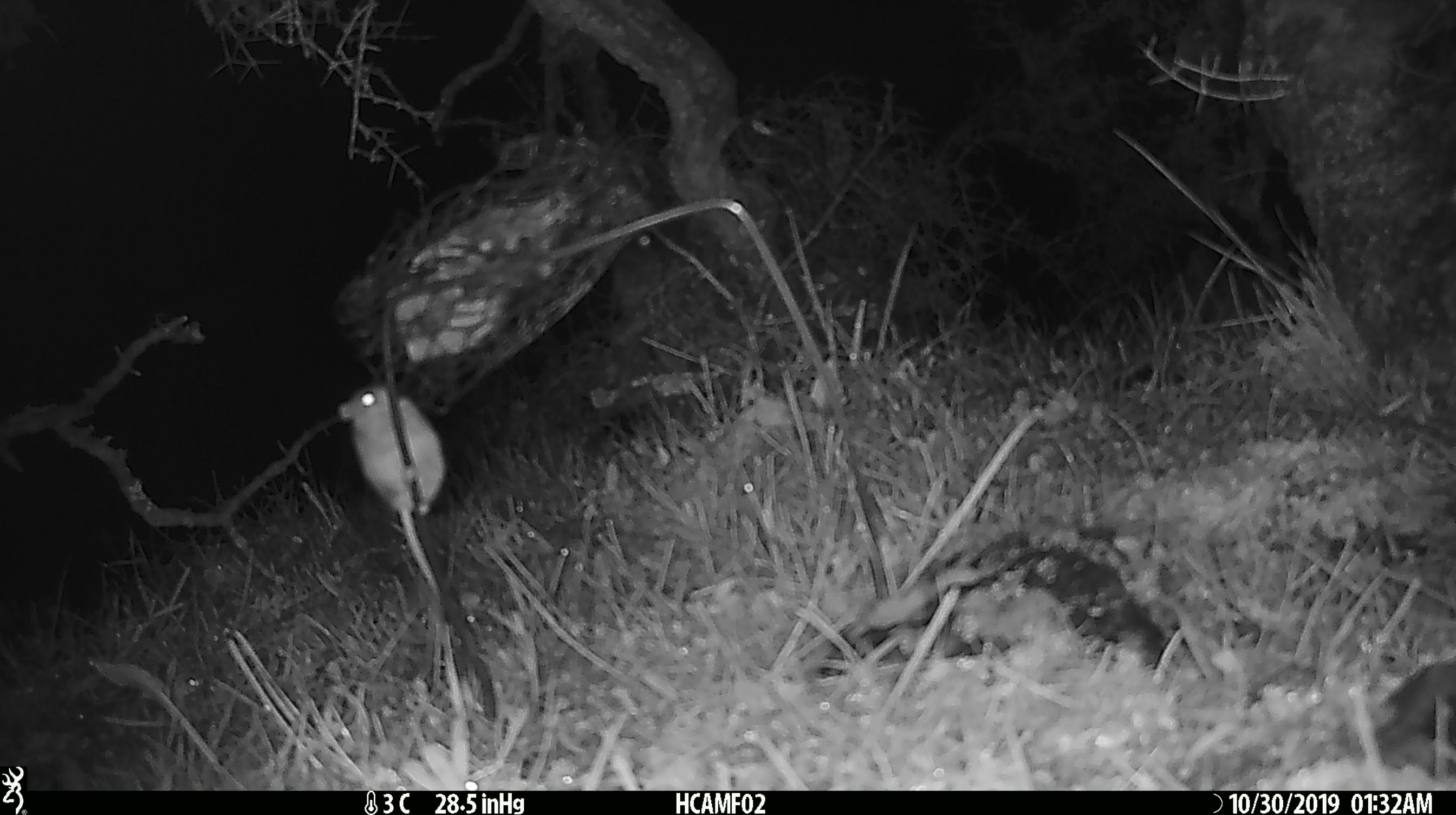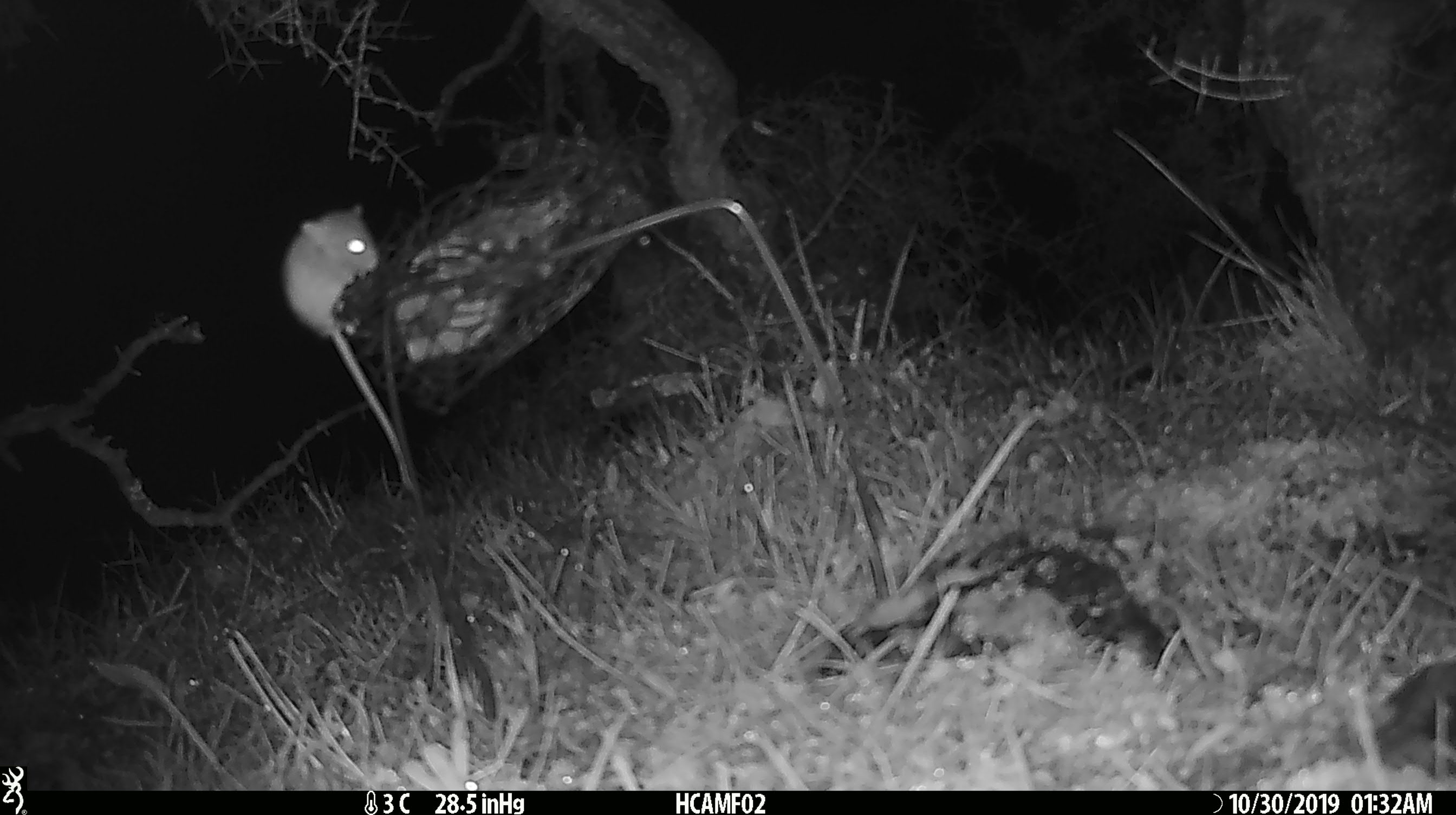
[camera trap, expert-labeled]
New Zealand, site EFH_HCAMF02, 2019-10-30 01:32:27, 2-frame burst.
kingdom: Animalia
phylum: Chordata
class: Mammalia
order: Rodentia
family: Muridae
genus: Mus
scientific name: Mus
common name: mouse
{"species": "mouse (Mus)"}